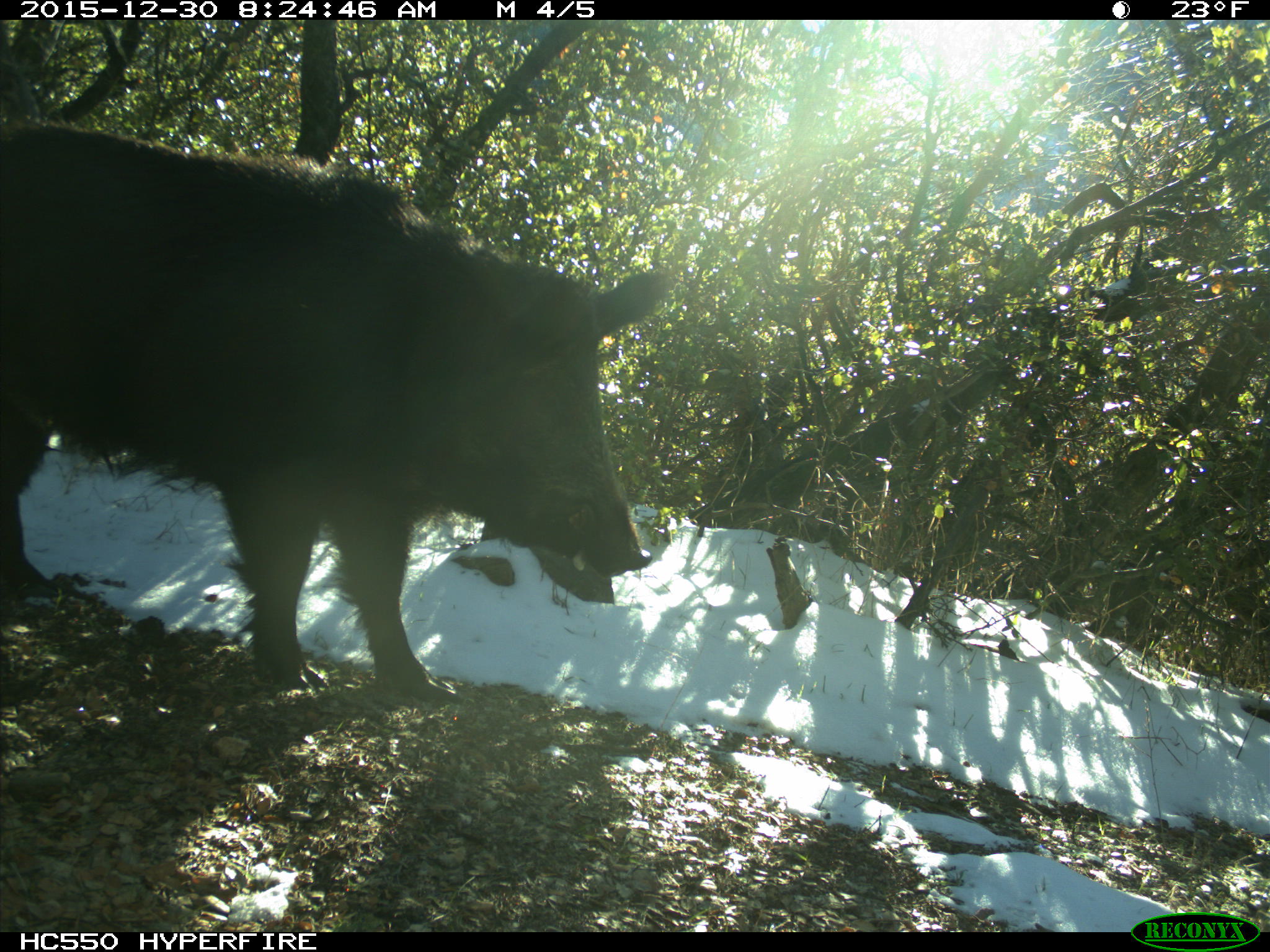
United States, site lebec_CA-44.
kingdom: Animalia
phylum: Chordata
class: Mammalia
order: Artiodactyla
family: Suidae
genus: Sus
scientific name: Sus scrofa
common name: wild boar